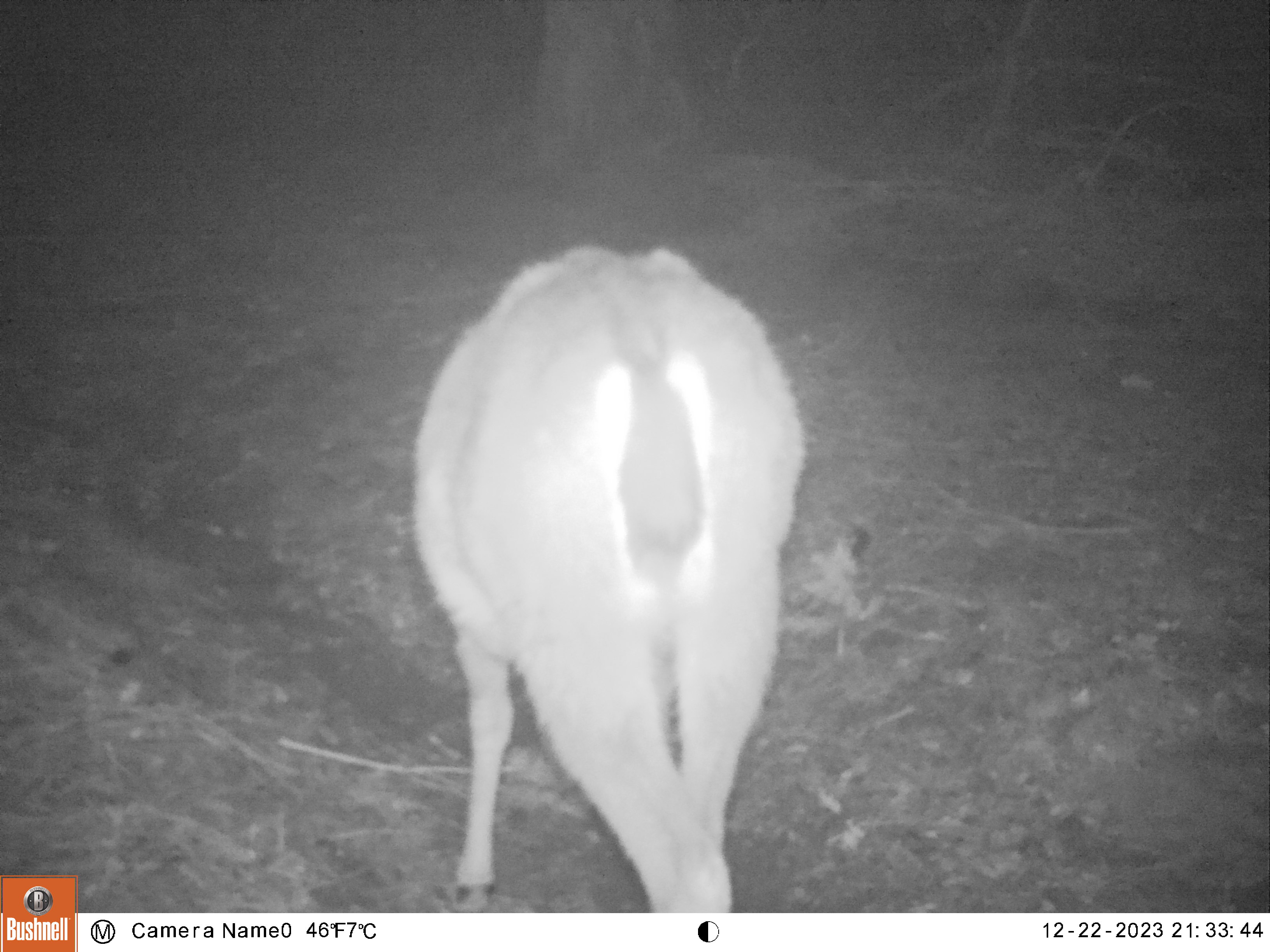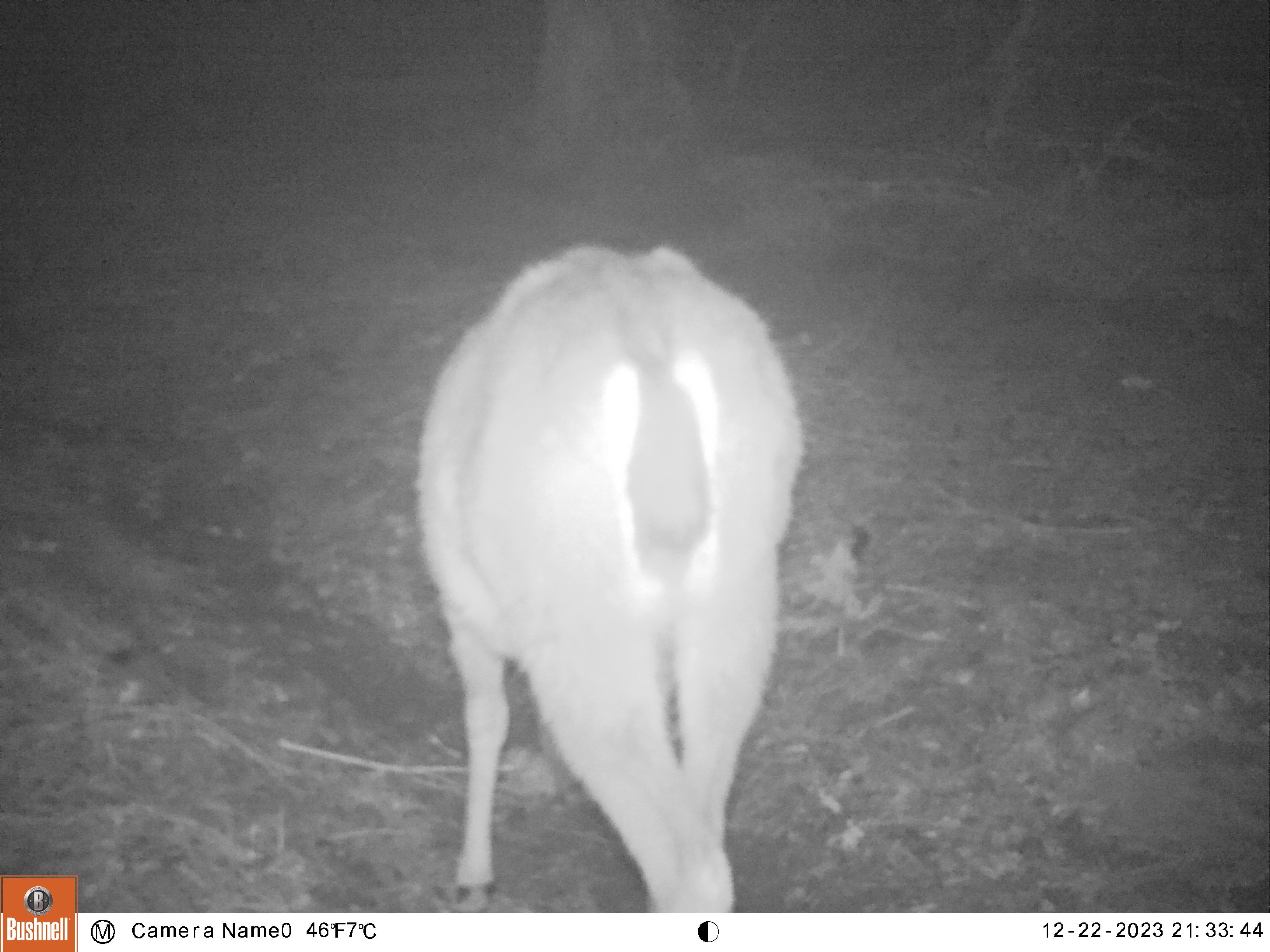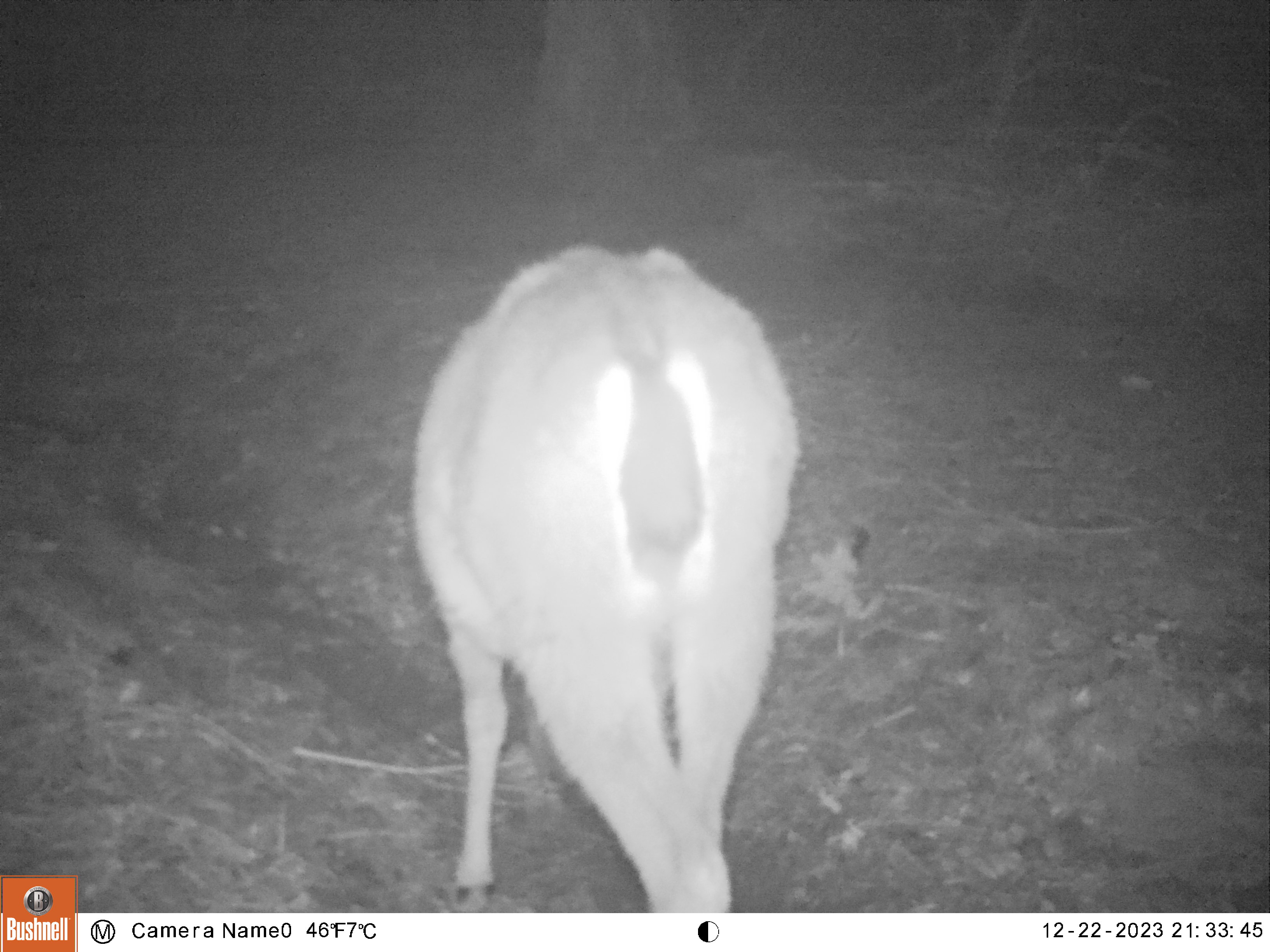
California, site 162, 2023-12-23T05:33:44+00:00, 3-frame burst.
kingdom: Animalia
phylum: Chordata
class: Mammalia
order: Artiodactyla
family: Cervidae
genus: Odocoileus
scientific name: Odocoileus hemionus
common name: mule deer